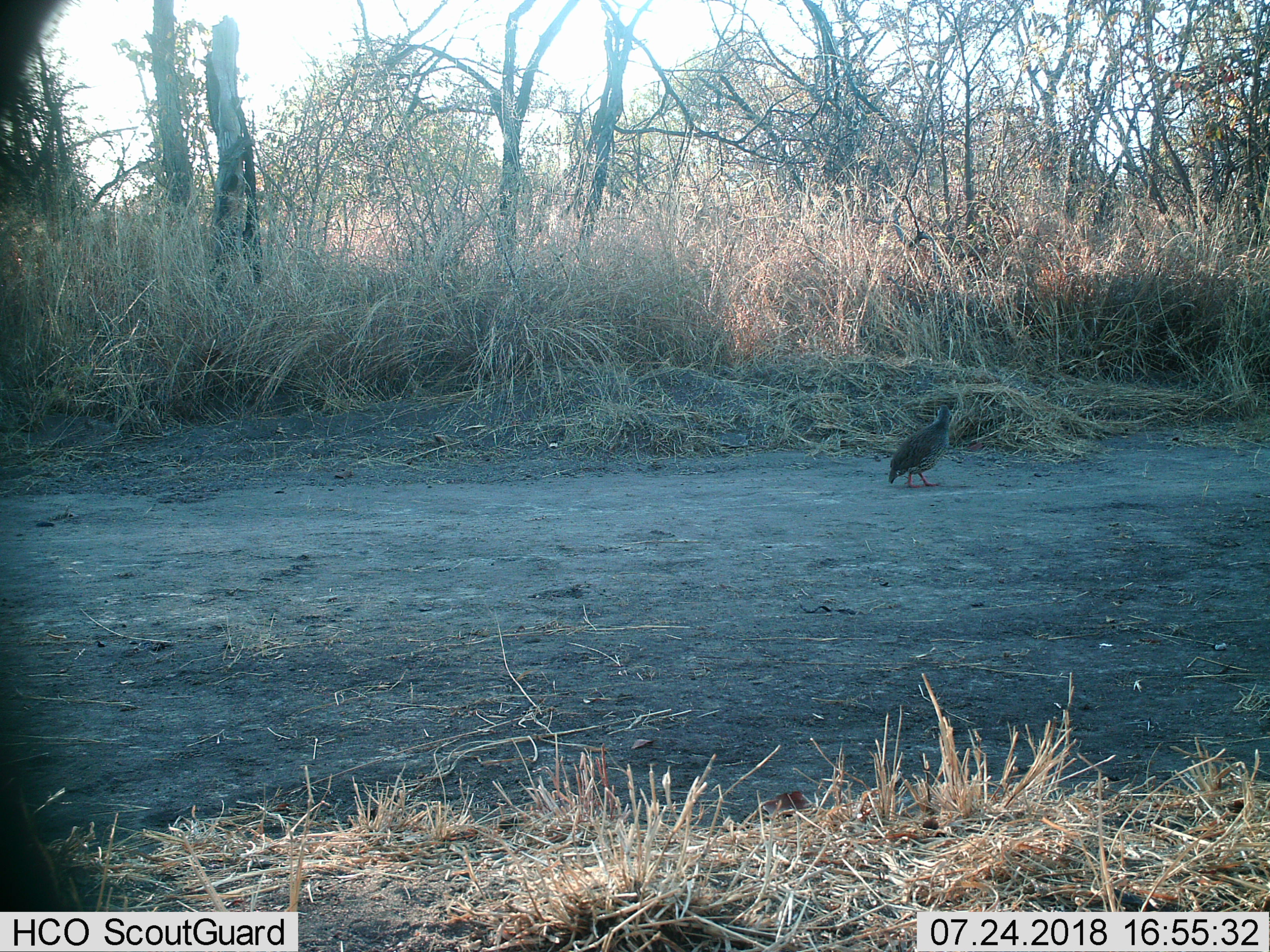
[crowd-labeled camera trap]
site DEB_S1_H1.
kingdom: Animalia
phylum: Chordata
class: Aves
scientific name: Aves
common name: bird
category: birdother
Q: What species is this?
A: Birdother (bird) (Aves).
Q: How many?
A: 1.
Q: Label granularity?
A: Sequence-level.